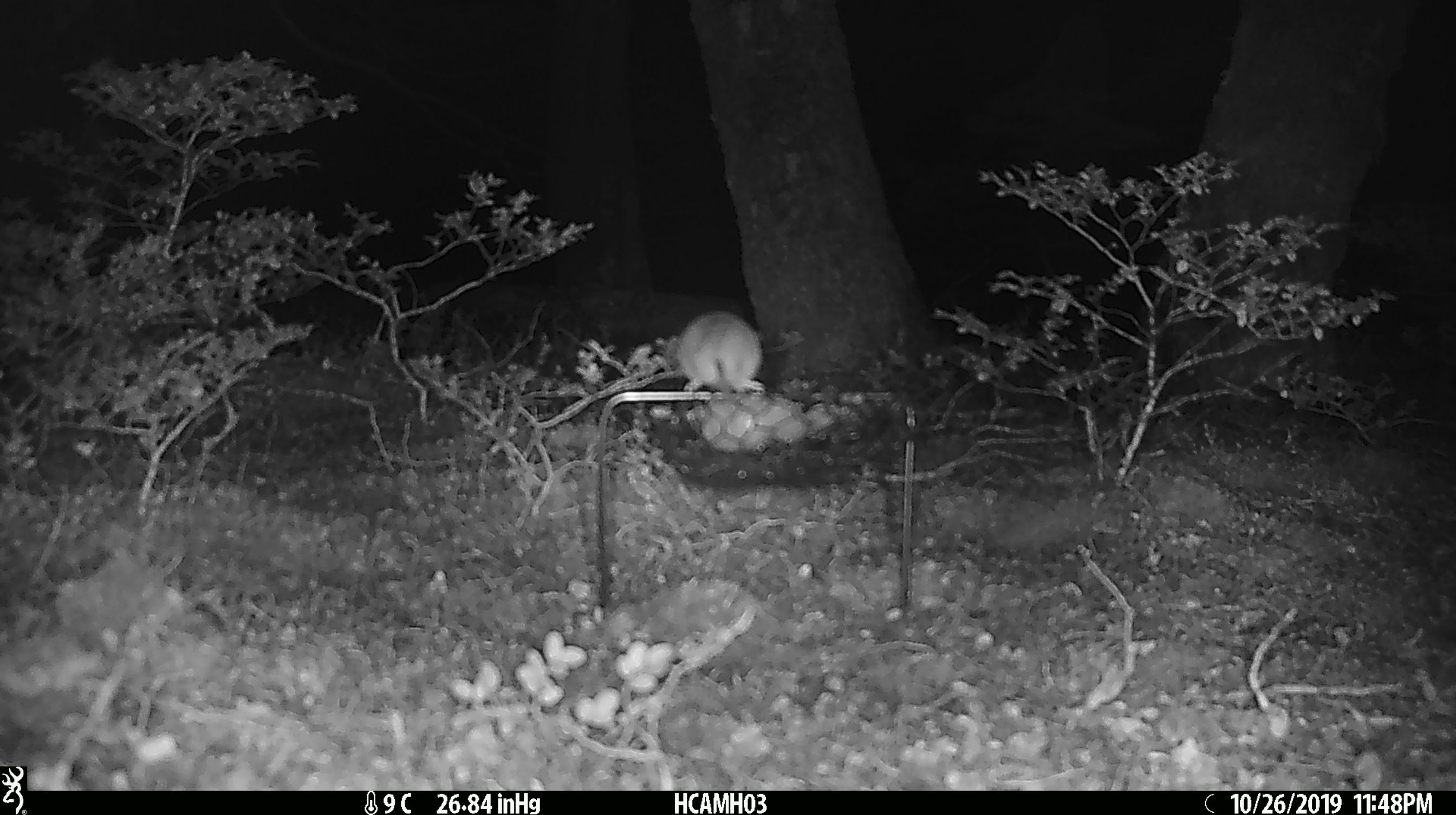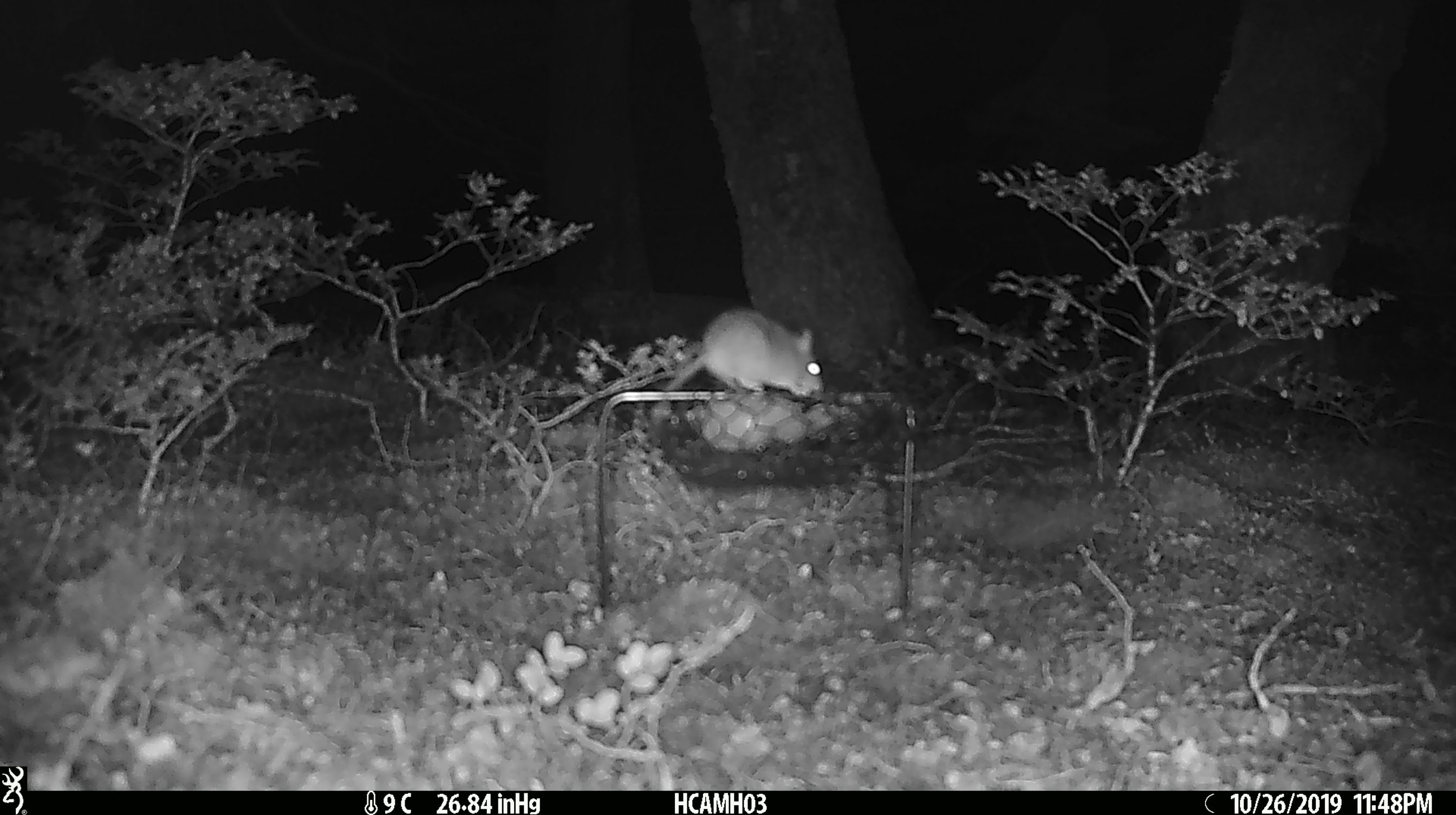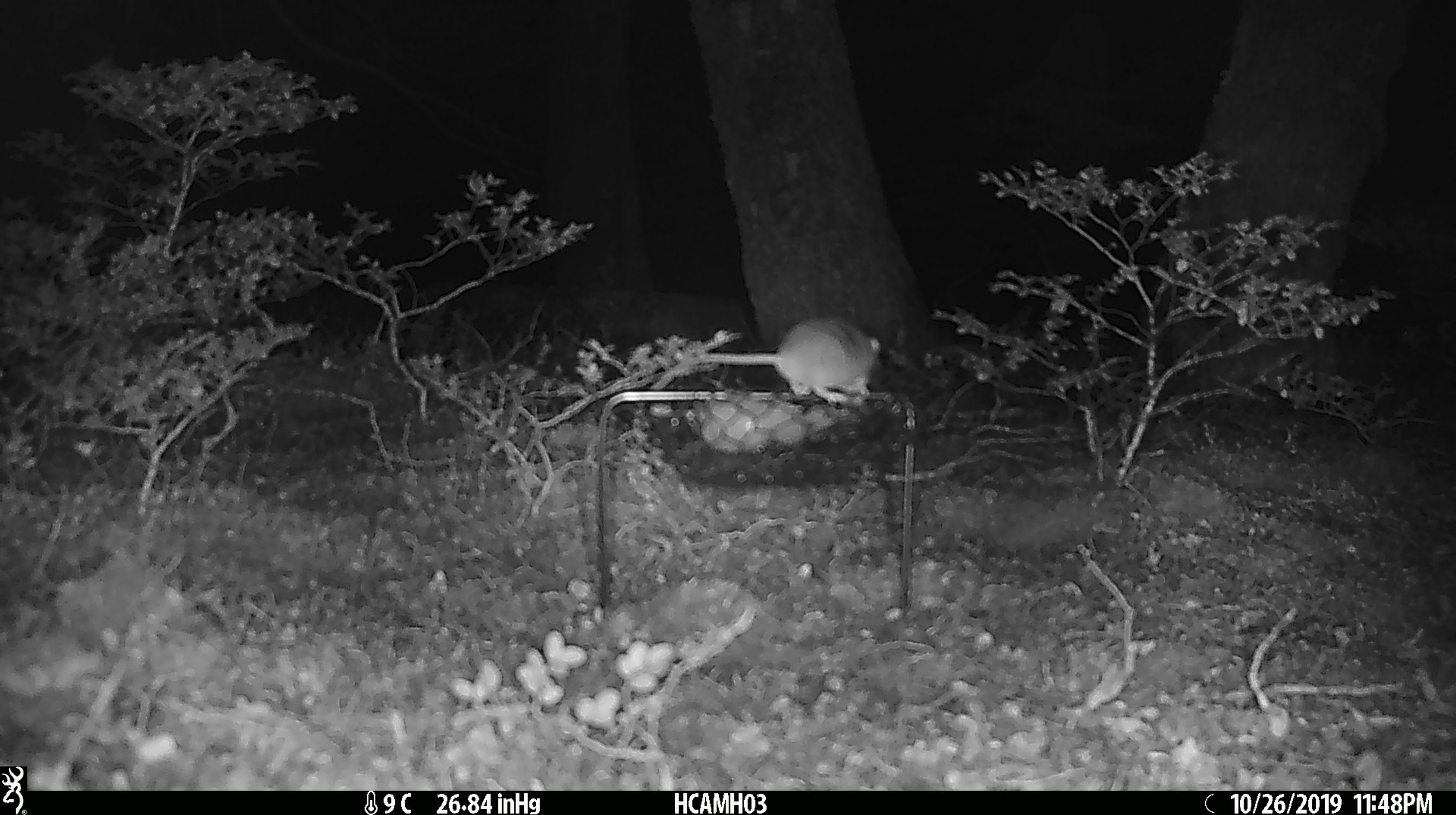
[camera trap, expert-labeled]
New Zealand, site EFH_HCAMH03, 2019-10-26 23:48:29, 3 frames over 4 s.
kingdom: Animalia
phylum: Chordata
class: Mammalia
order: Rodentia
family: Muridae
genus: Mus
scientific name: Mus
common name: mouse